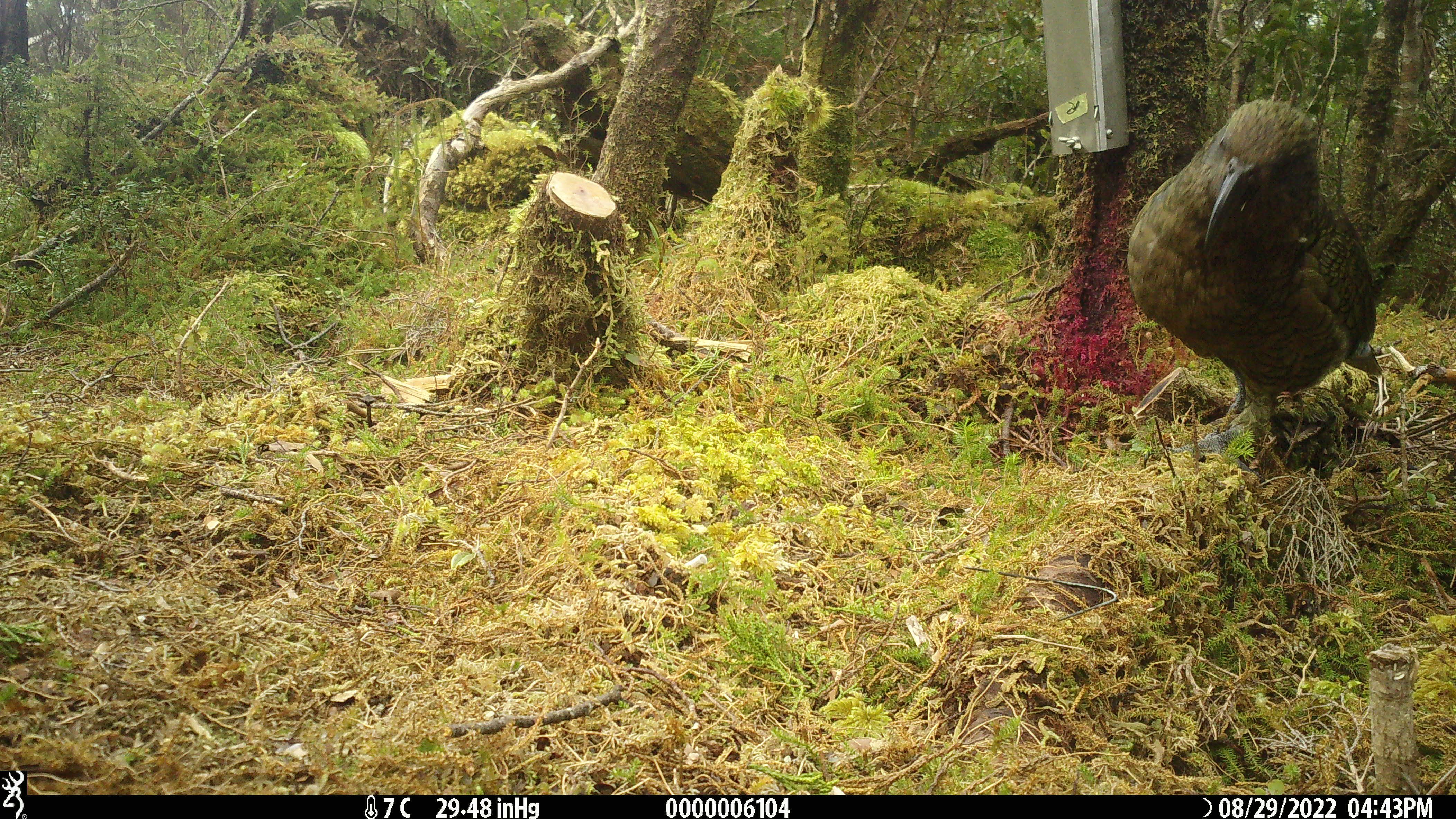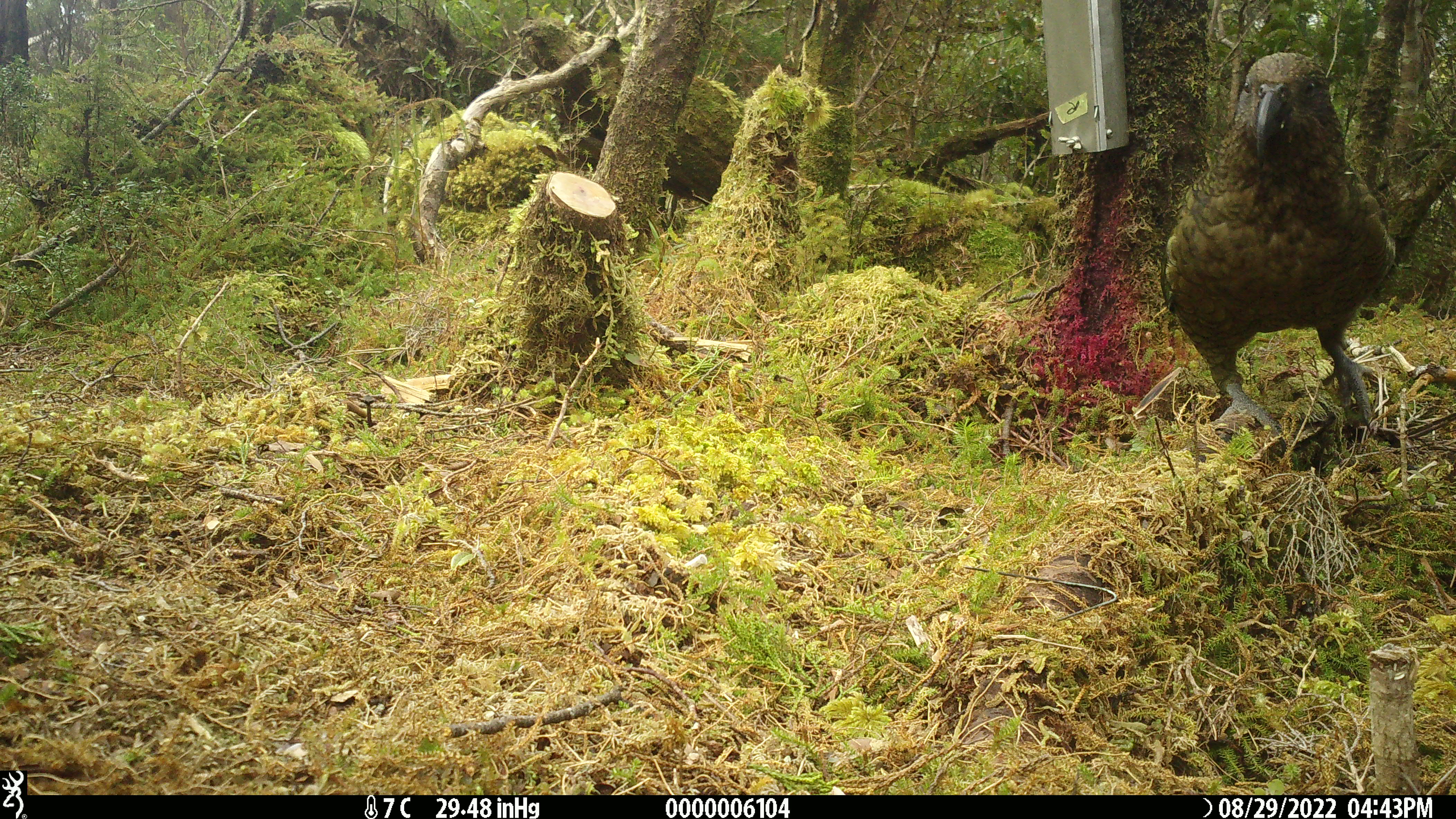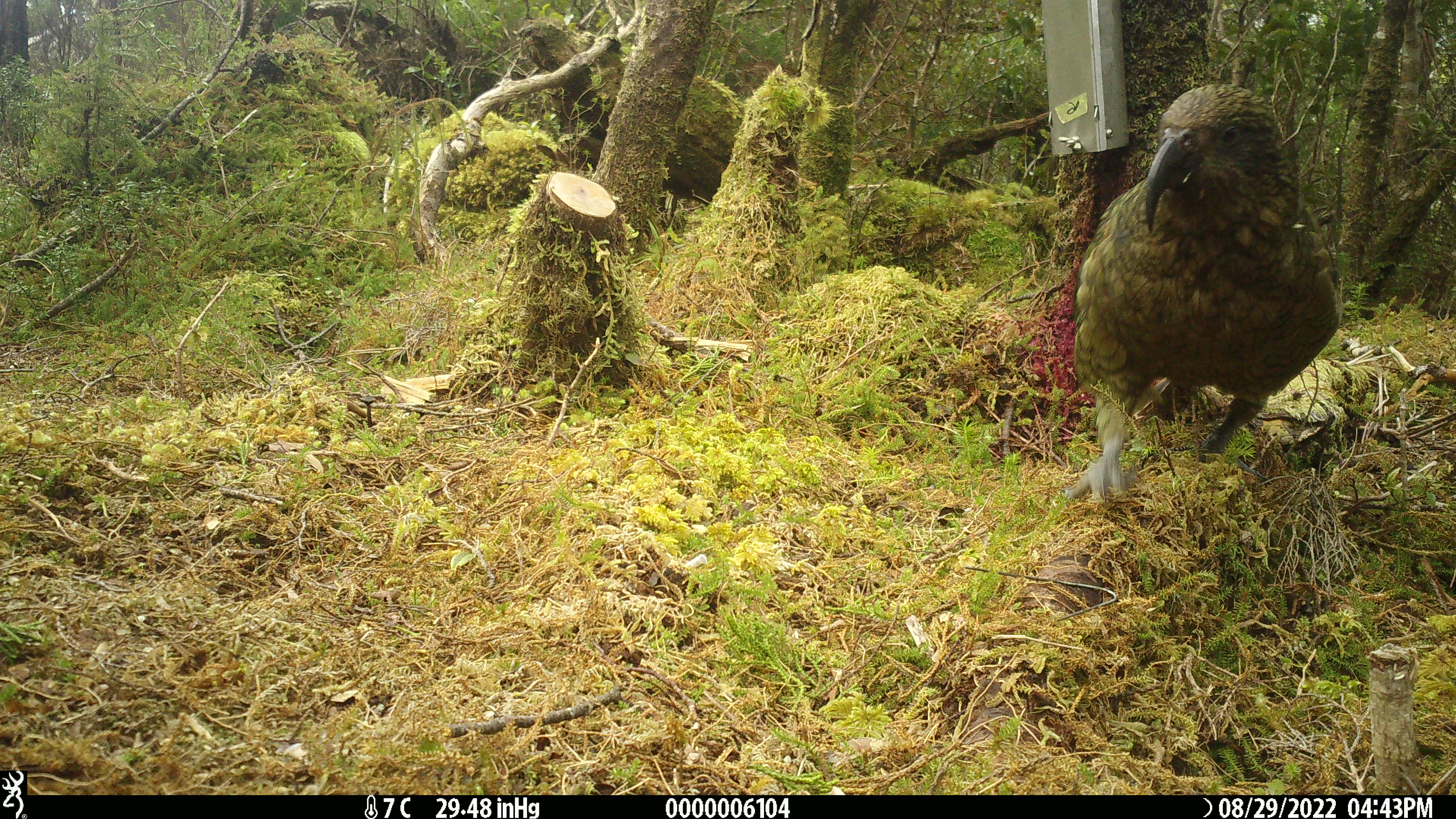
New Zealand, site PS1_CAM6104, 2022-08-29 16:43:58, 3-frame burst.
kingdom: Animalia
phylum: Chordata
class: Aves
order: Psittaciformes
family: Strigopidae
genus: Nestor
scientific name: Nestor notabilis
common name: kea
Kea (Nestor notabilis).